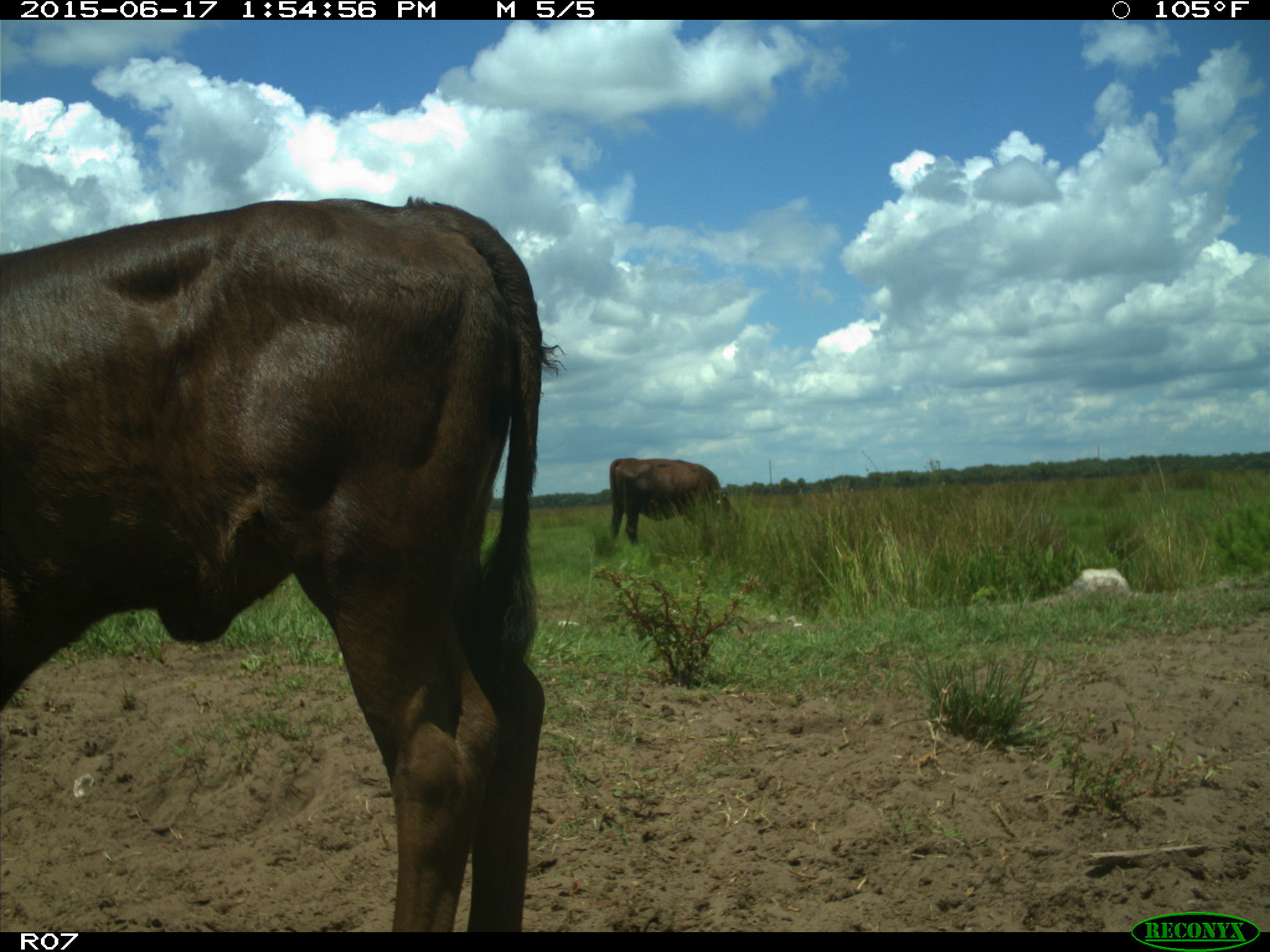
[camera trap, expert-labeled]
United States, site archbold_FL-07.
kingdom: Animalia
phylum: Chordata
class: Mammalia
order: Artiodactyla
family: Bovidae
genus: Bos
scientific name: Bos taurus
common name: domestic cow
Bos taurus (domestic cow).